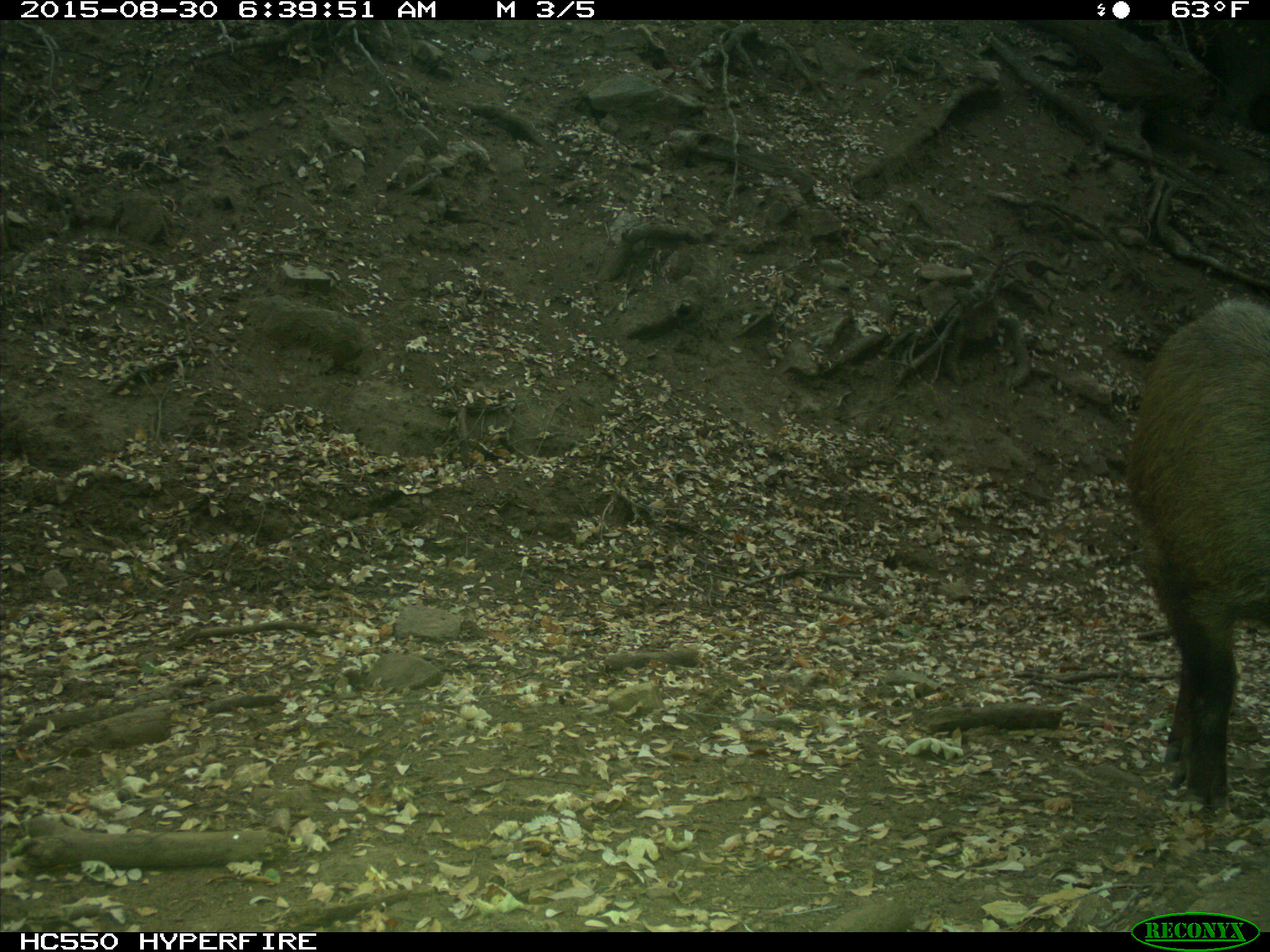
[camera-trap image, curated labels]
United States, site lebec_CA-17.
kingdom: Animalia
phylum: Chordata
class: Mammalia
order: Artiodactyla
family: Suidae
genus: Sus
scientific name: Sus scrofa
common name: wild boar